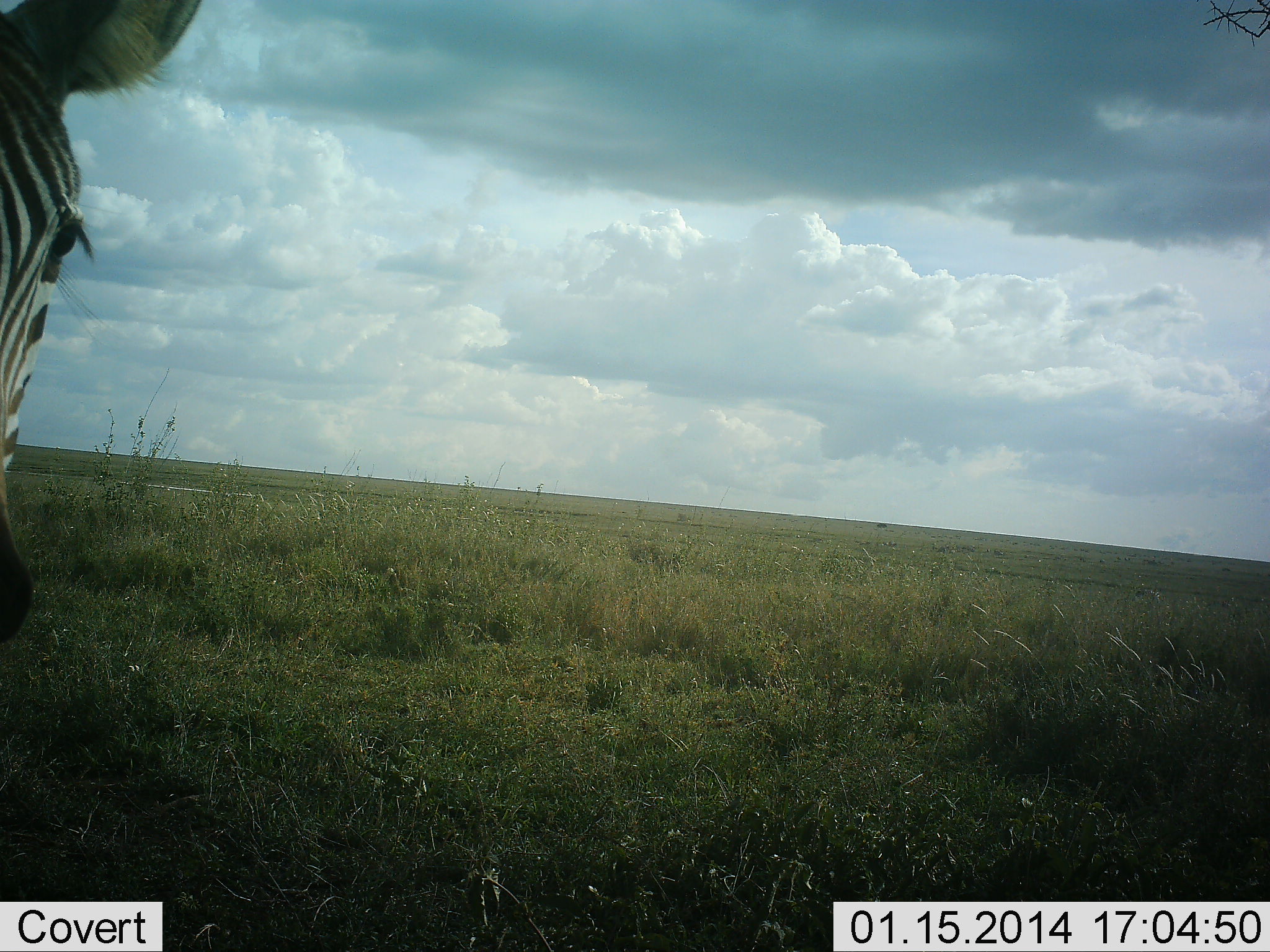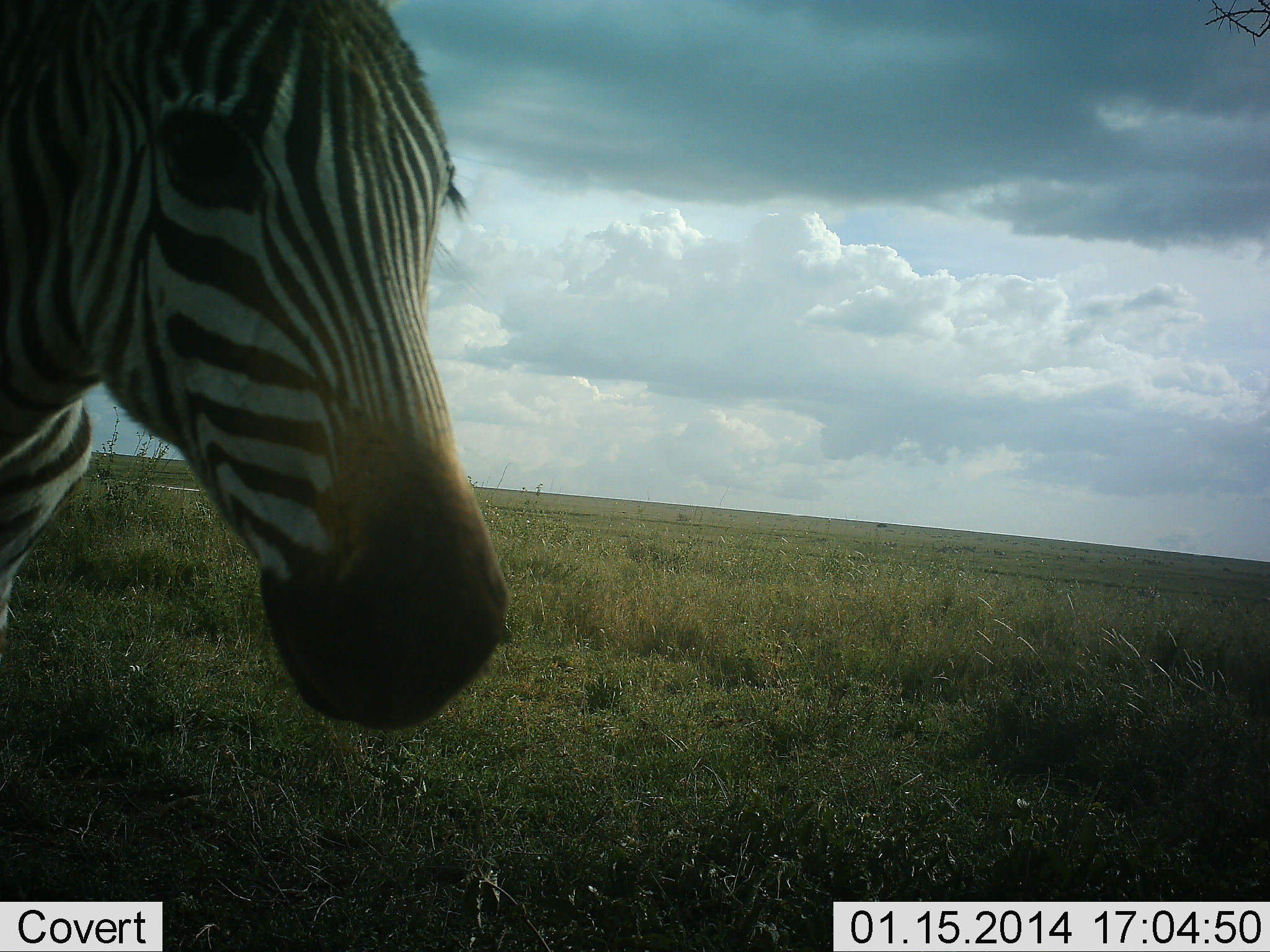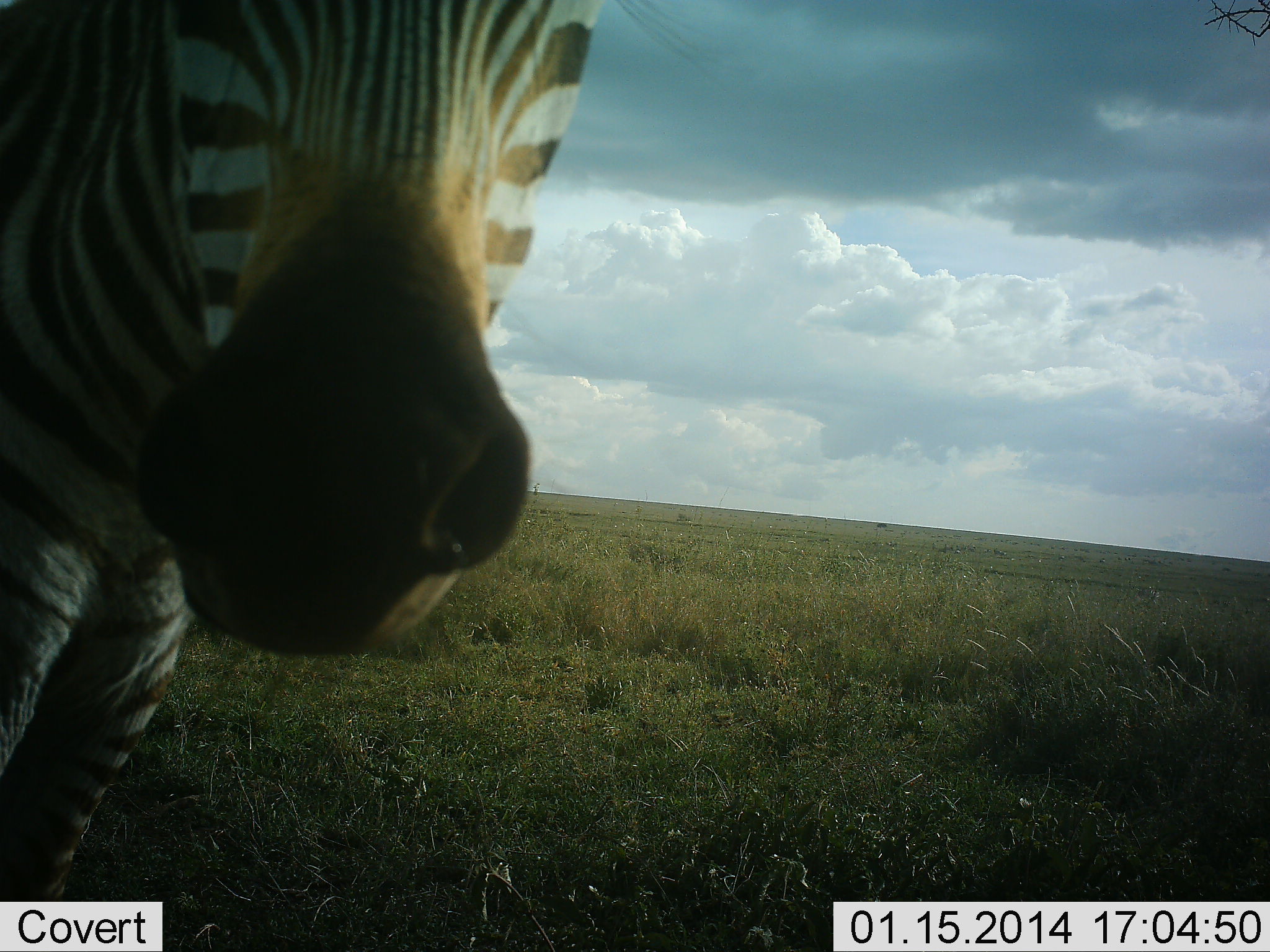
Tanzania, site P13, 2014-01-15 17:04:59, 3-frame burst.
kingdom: Animalia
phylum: Chordata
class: Mammalia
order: Perissodactyla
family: Equidae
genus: Equus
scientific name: Equus quagga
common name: plains zebra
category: zebra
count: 1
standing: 20%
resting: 0%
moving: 70%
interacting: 20%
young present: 0%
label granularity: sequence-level